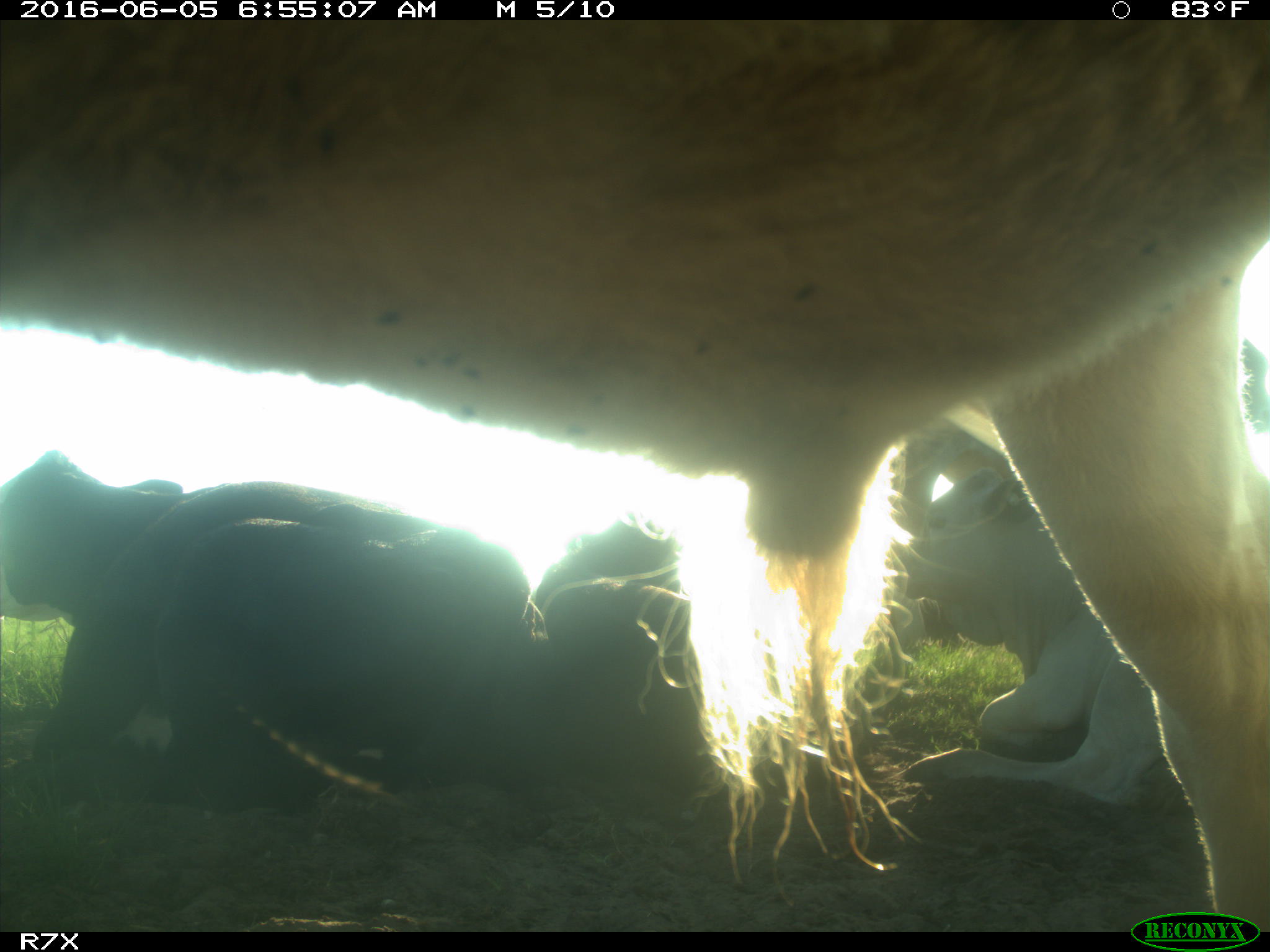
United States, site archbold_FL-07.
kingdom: Animalia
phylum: Chordata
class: Mammalia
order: Artiodactyla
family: Bovidae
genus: Bos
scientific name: Bos taurus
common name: domestic cow